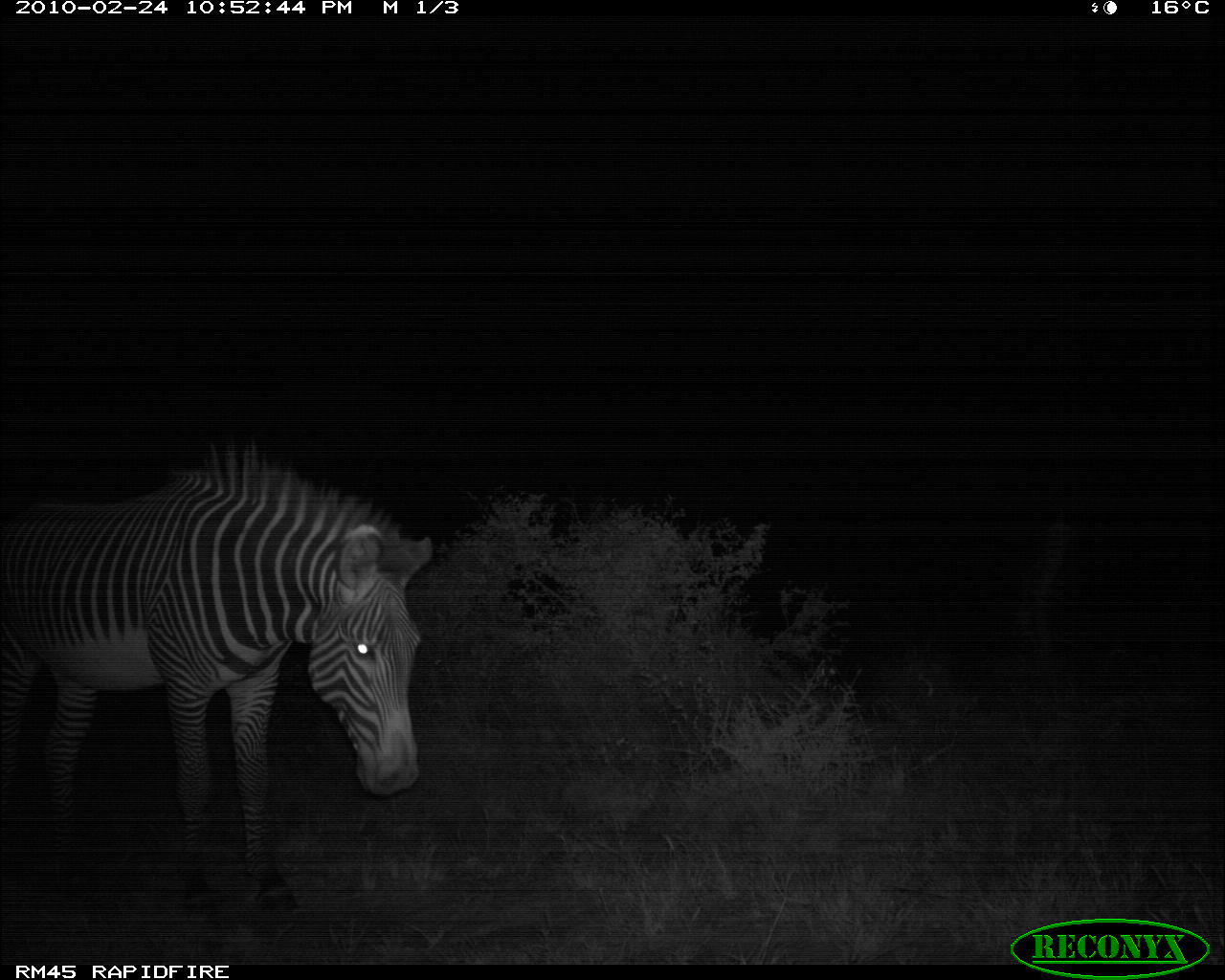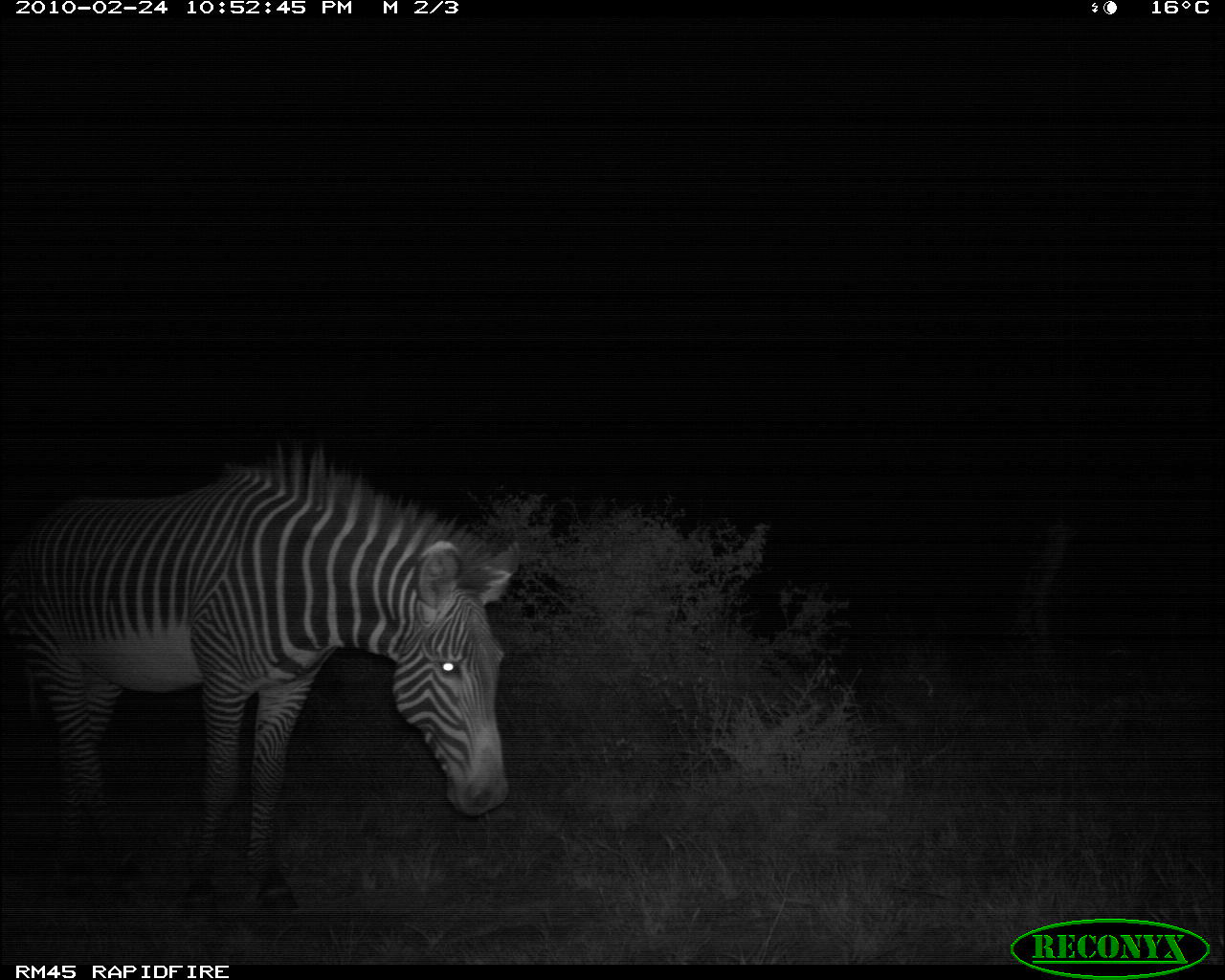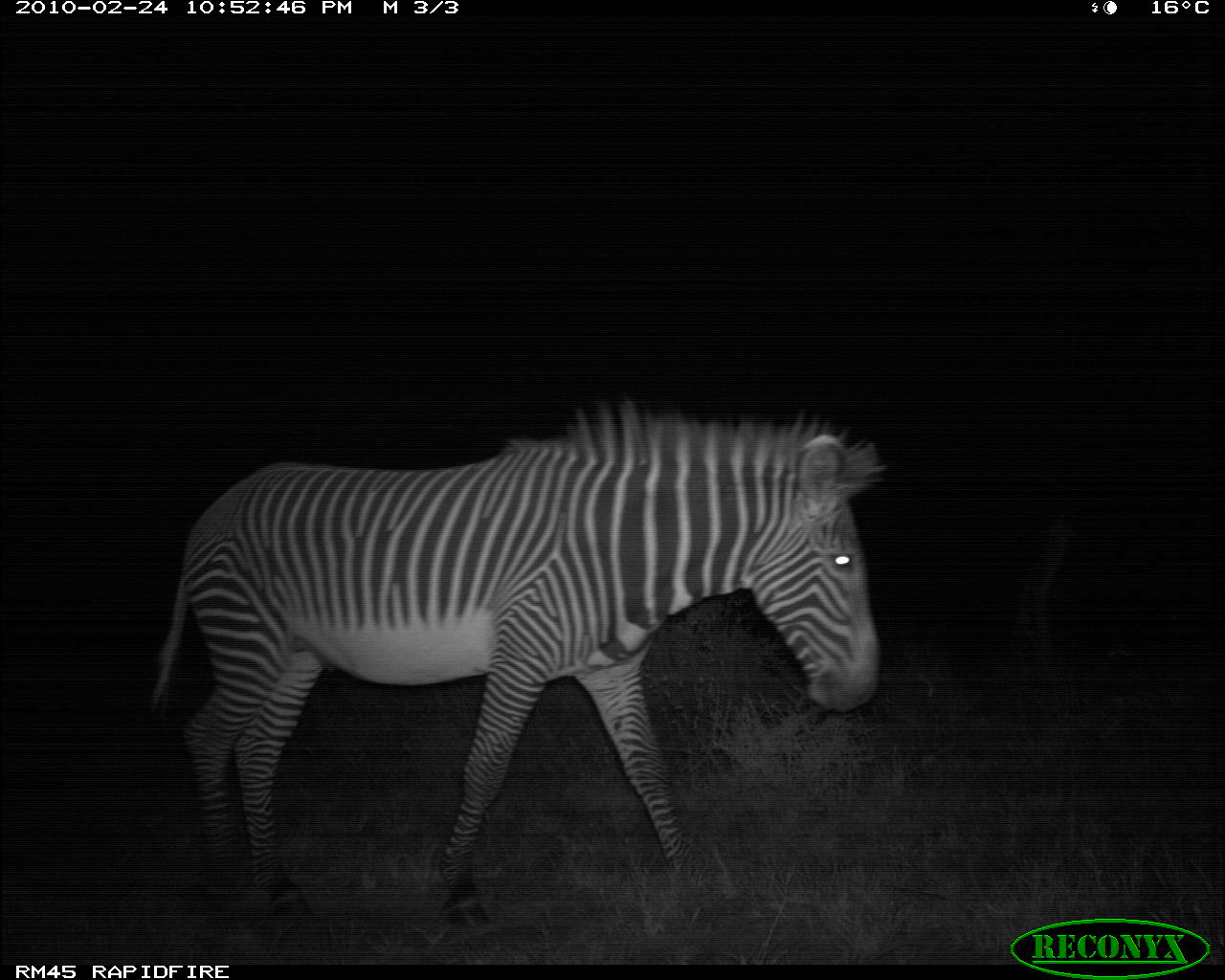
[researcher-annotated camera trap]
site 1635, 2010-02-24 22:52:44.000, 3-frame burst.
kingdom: Animalia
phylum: Chordata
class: Mammalia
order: Perissodactyla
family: Equidae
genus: Equus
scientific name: Equus grevyi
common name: grévy's zebra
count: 1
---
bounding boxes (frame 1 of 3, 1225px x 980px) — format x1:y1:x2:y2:
equus grevyi: 4:435:435:917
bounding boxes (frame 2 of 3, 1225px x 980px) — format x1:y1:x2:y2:
equus grevyi: 0:441:525:914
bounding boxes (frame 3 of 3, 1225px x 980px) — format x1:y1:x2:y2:
equus grevyi: 146:396:887:934